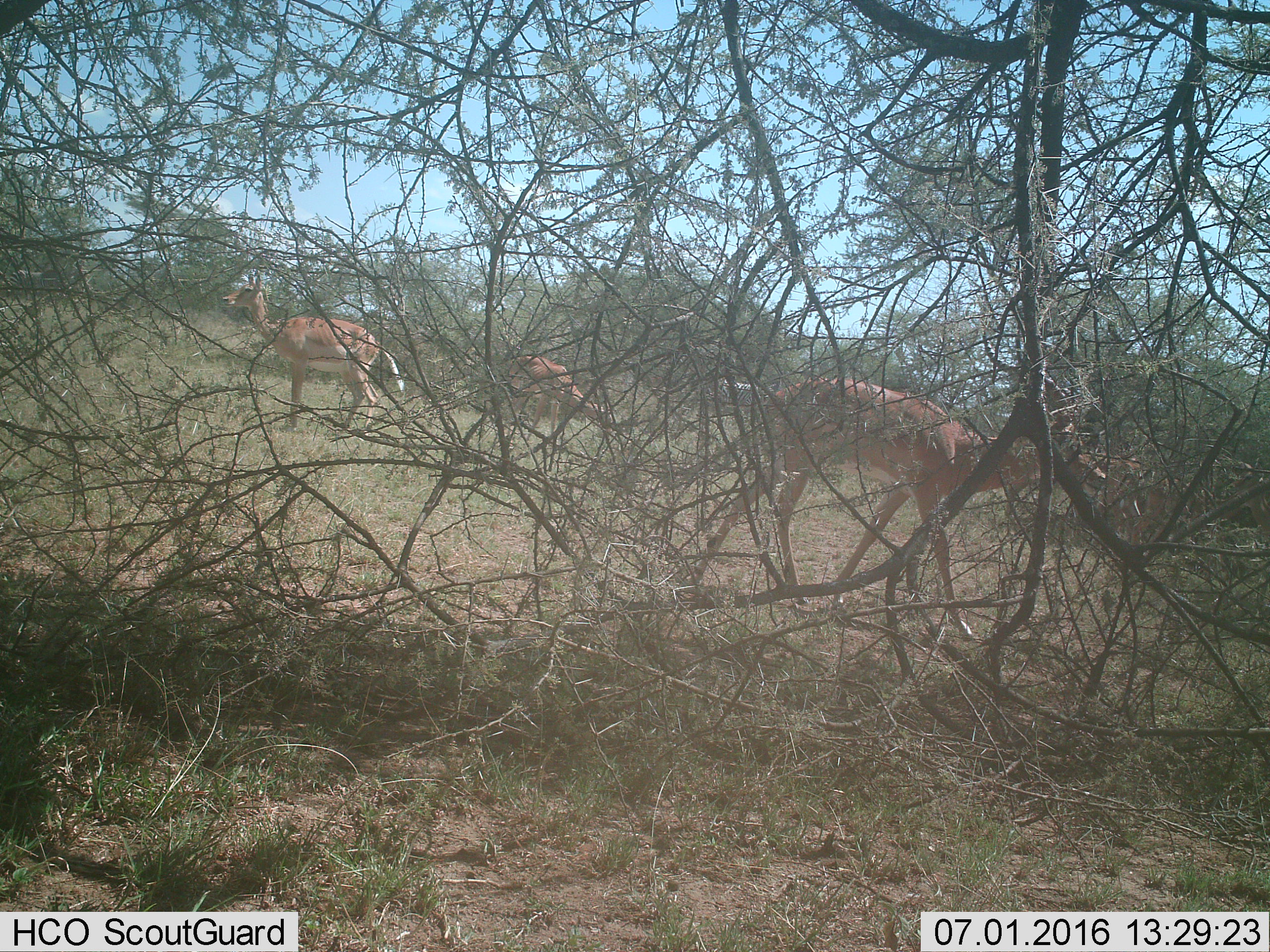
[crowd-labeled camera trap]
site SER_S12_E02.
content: unidentified animal